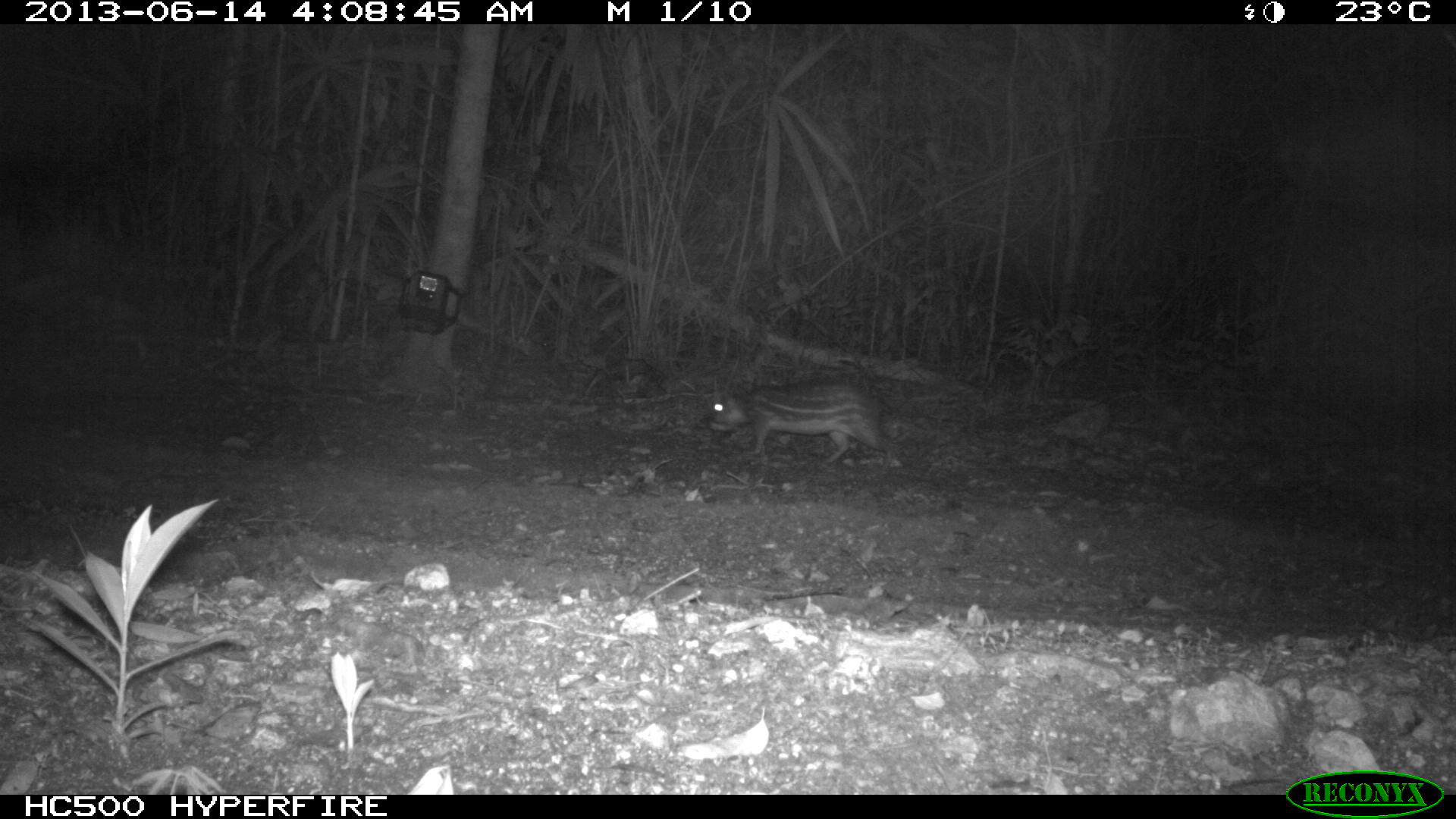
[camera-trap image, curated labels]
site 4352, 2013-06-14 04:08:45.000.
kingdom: Animalia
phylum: Chordata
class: Mammalia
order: Rodentia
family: Cuniculidae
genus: Cuniculus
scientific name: Cuniculus paca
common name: lowland paca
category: agouti paca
Agouti paca (lowland paca) (Cuniculus paca), count 1.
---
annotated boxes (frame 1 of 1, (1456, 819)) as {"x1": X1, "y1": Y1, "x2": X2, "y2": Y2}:
agouti paca: {"x1": 706, "y1": 378, "x2": 894, "y2": 474}